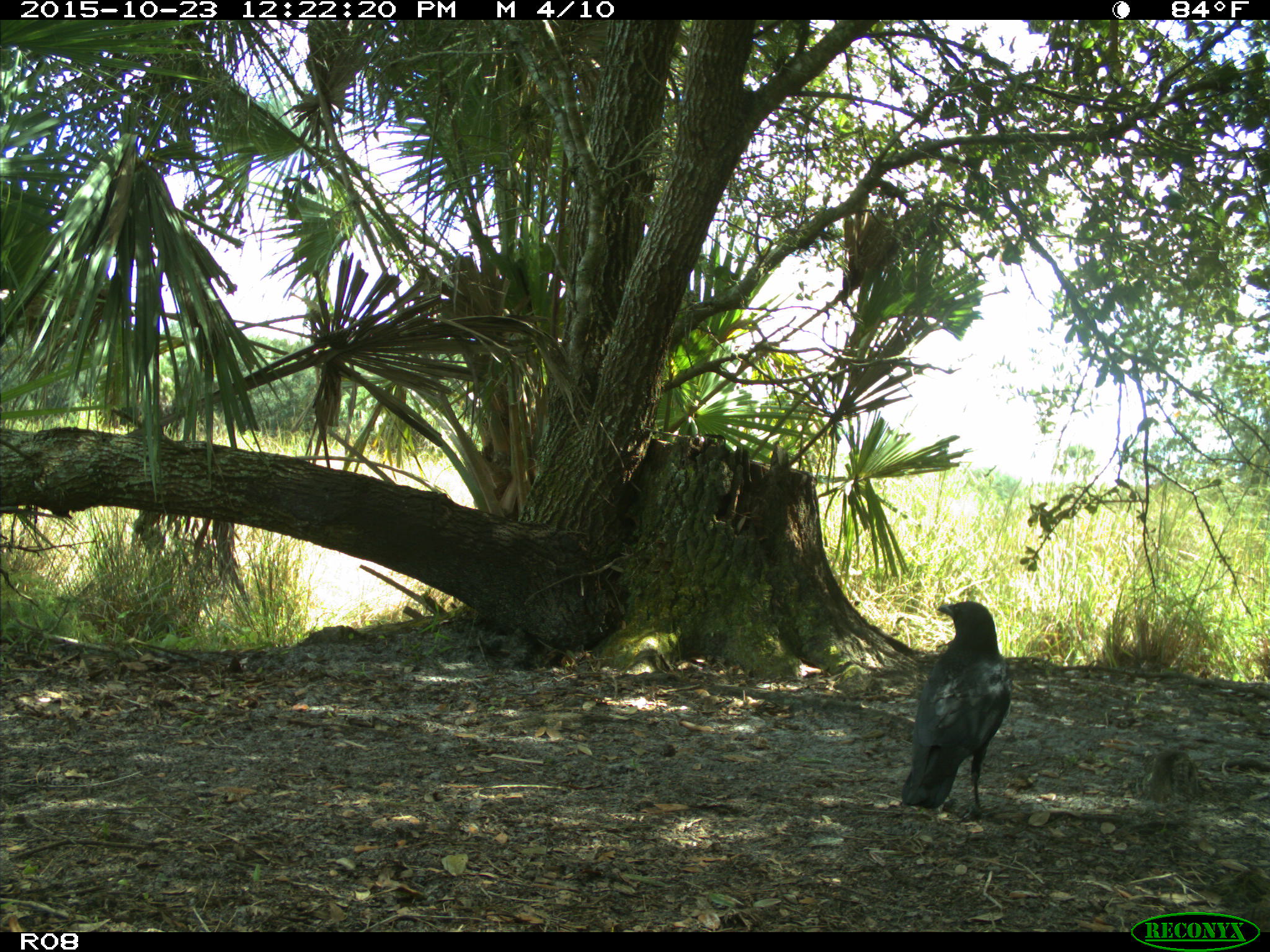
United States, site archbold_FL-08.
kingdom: Animalia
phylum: Chordata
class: Aves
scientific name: Aves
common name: birds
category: unidentified bird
Unidentified bird (birds) (Aves).